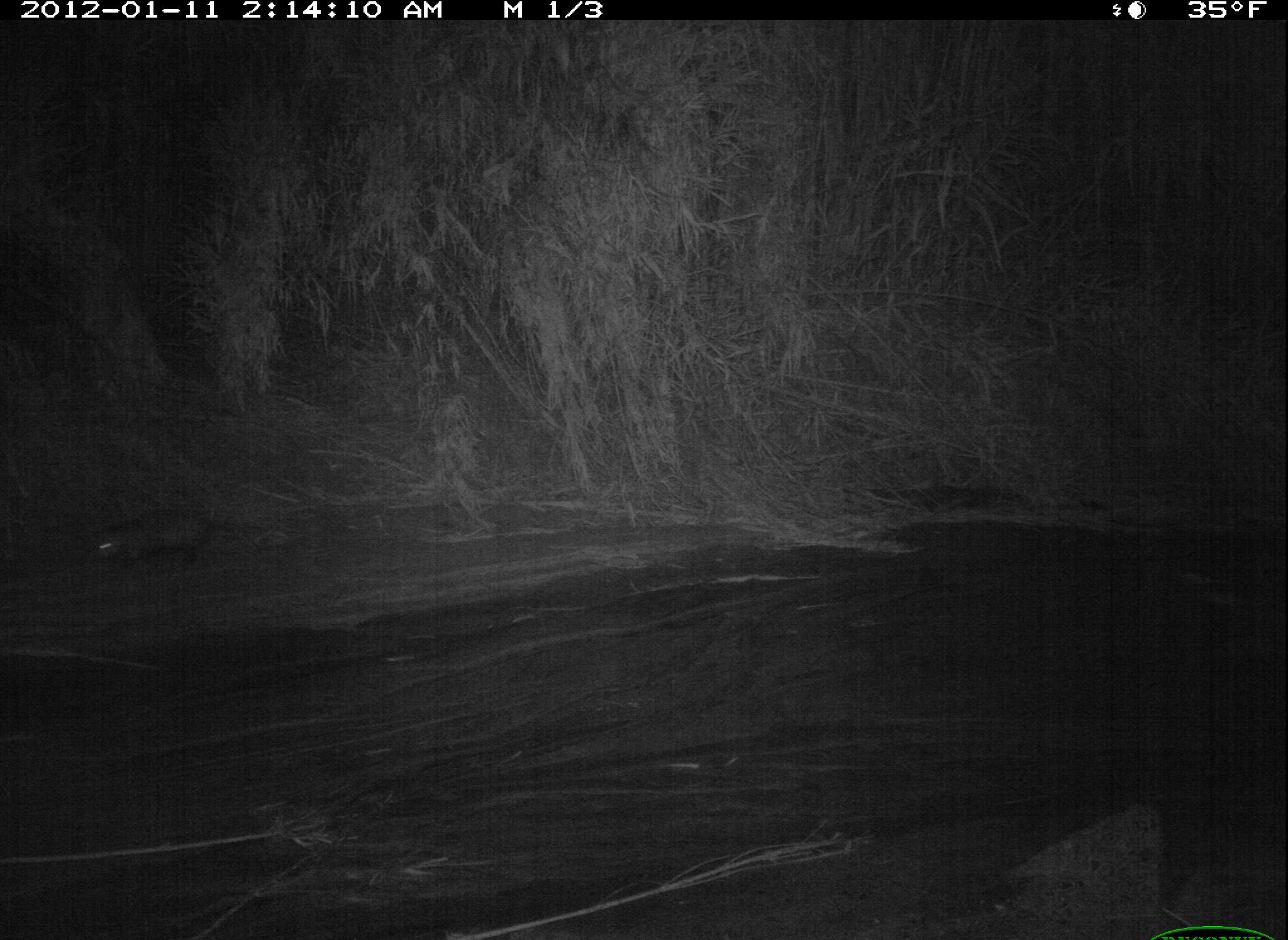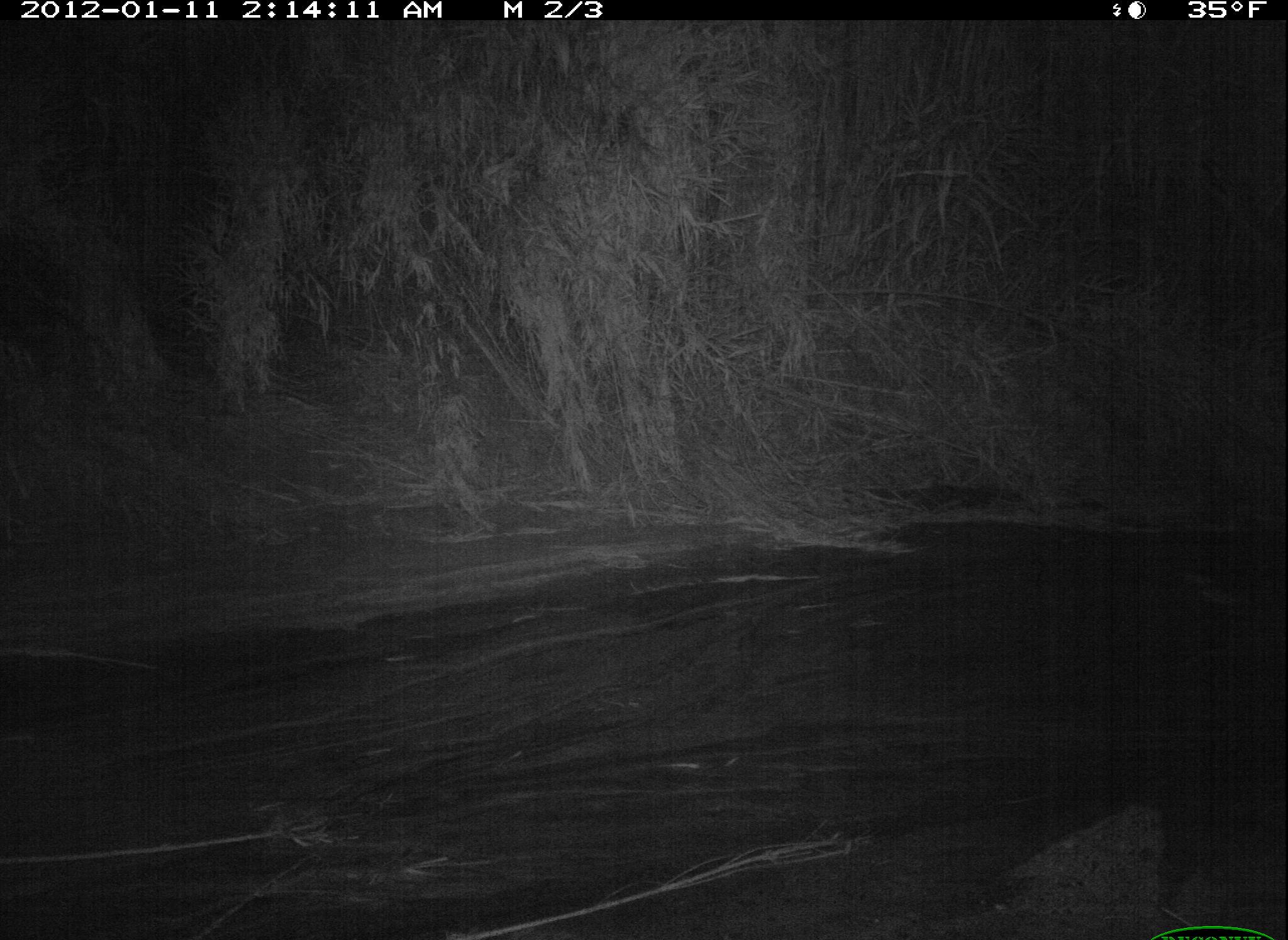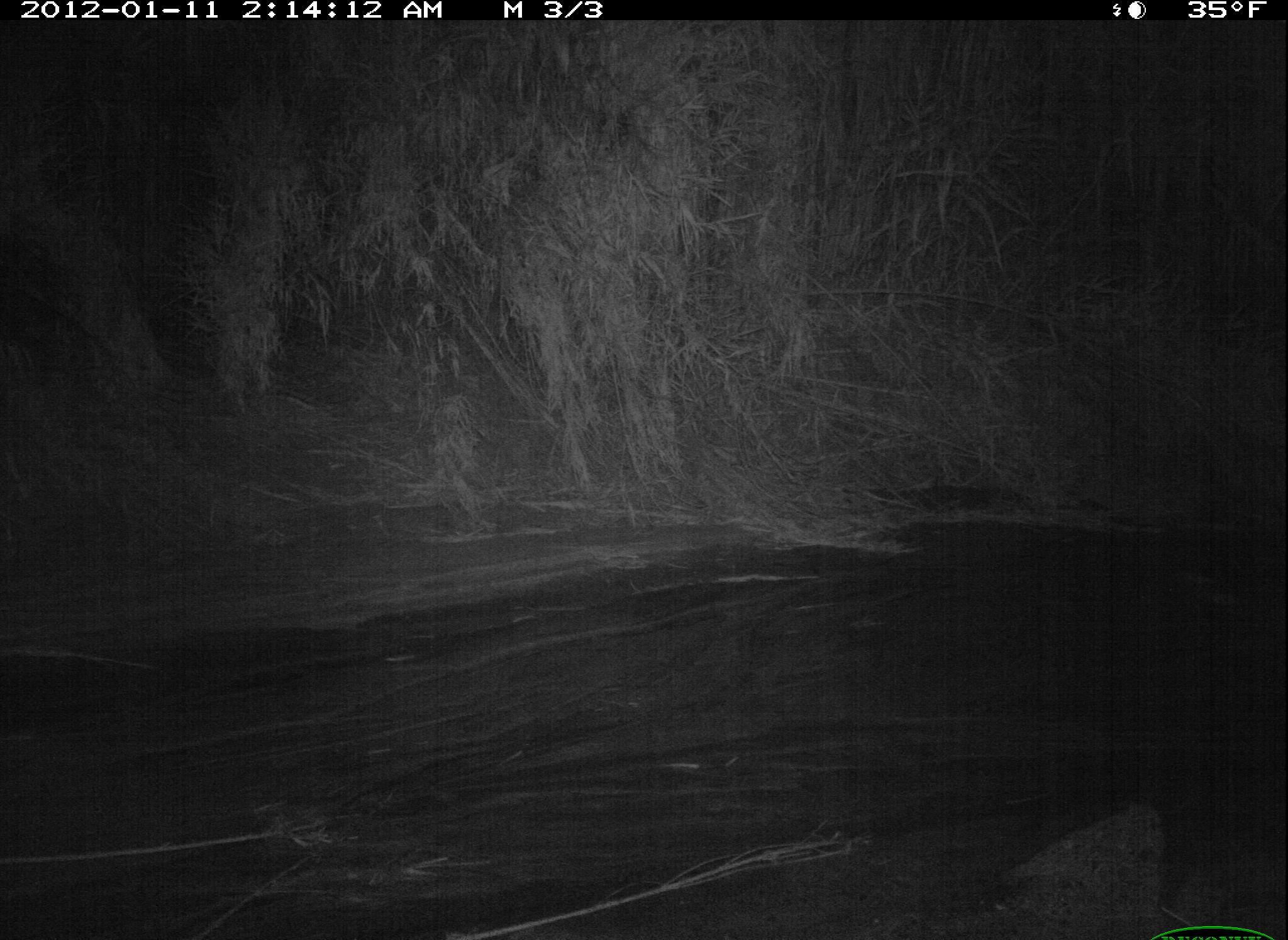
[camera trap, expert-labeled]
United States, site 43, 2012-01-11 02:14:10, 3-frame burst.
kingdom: Animalia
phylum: Chordata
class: Mammalia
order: Didelphimorphia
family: Didelphidae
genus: Didelphis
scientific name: Didelphis virginiana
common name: virginia opossum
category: opossum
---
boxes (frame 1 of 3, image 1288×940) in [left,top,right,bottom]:
opossum: [68,488,250,593]